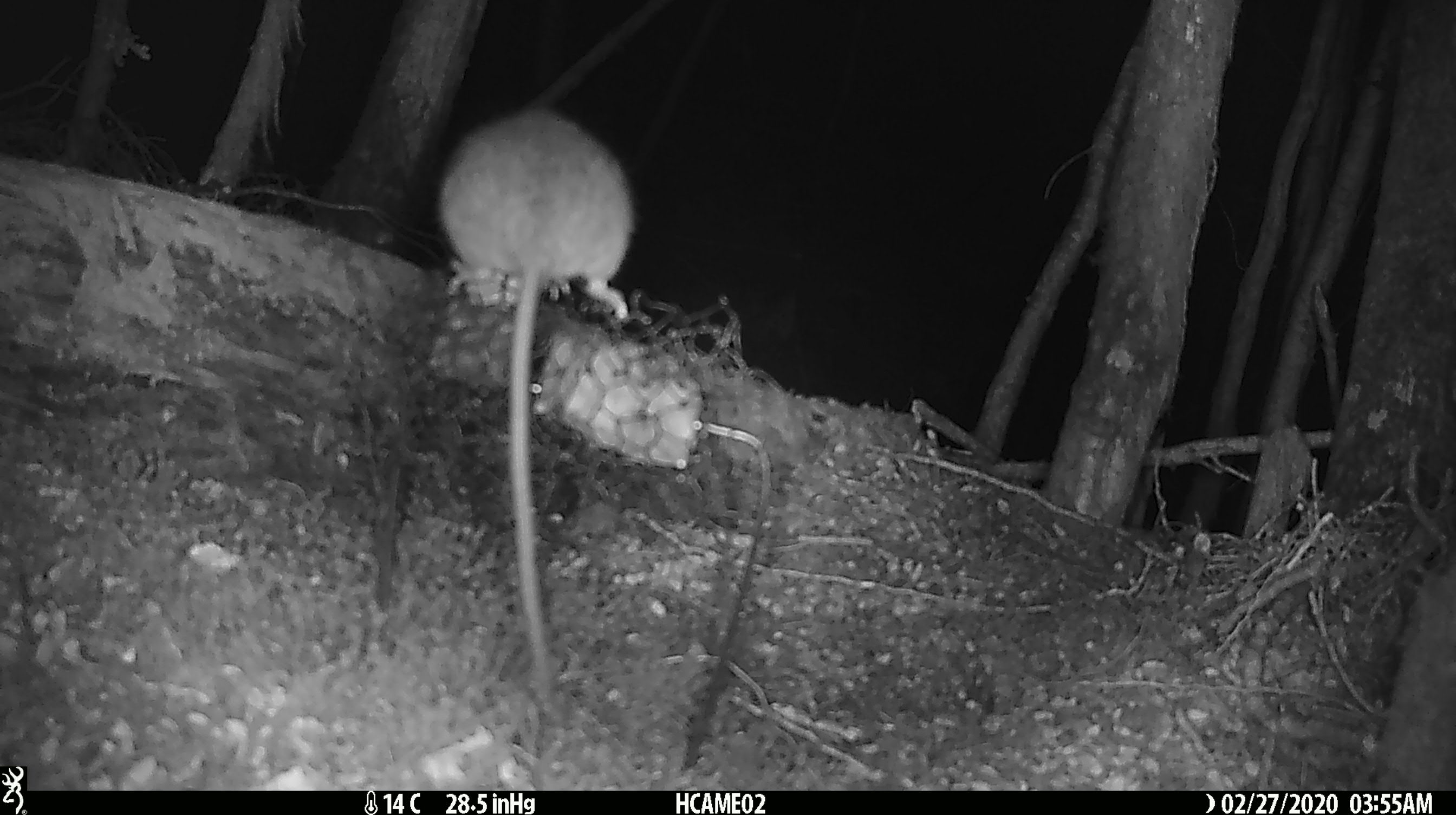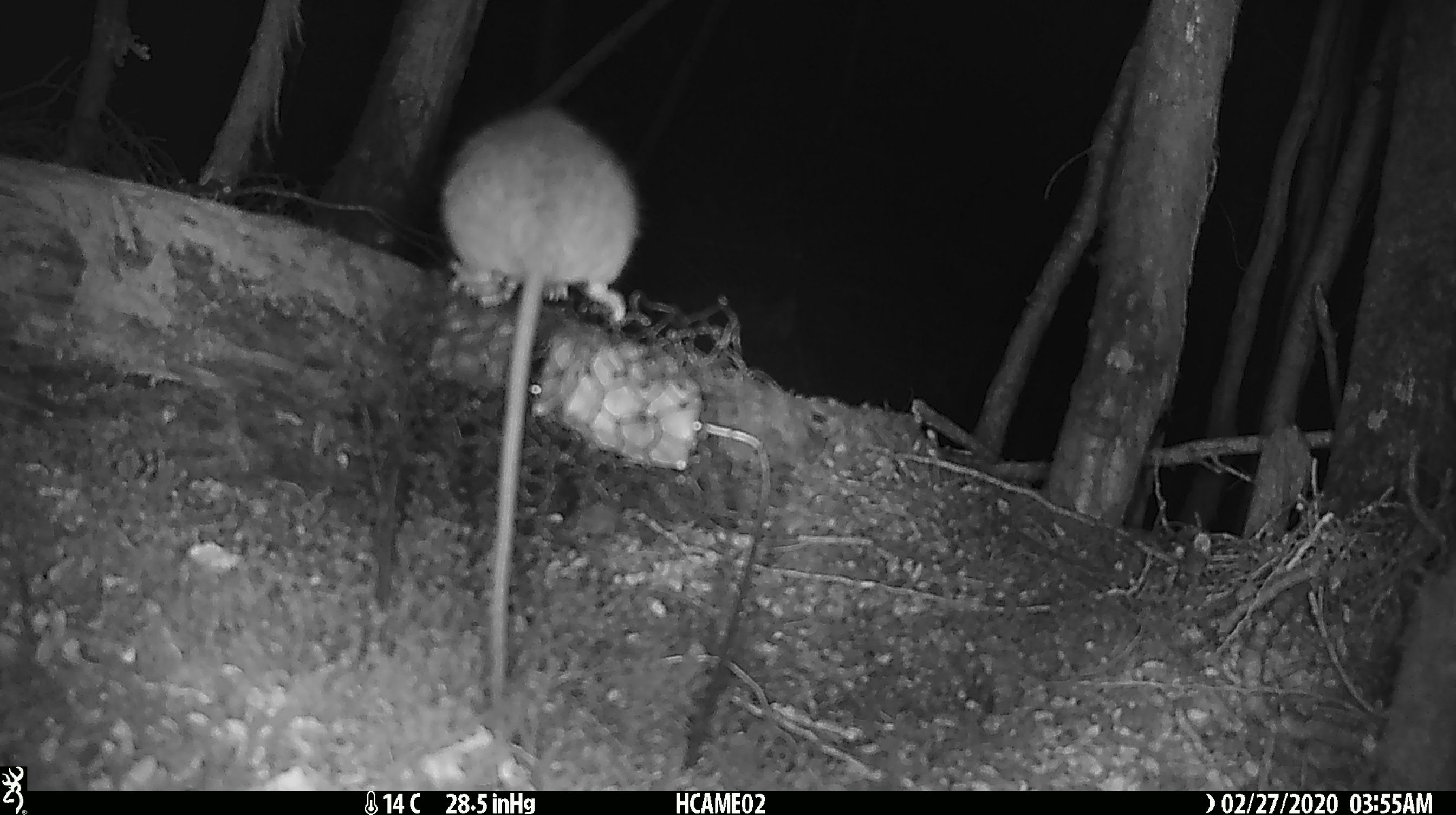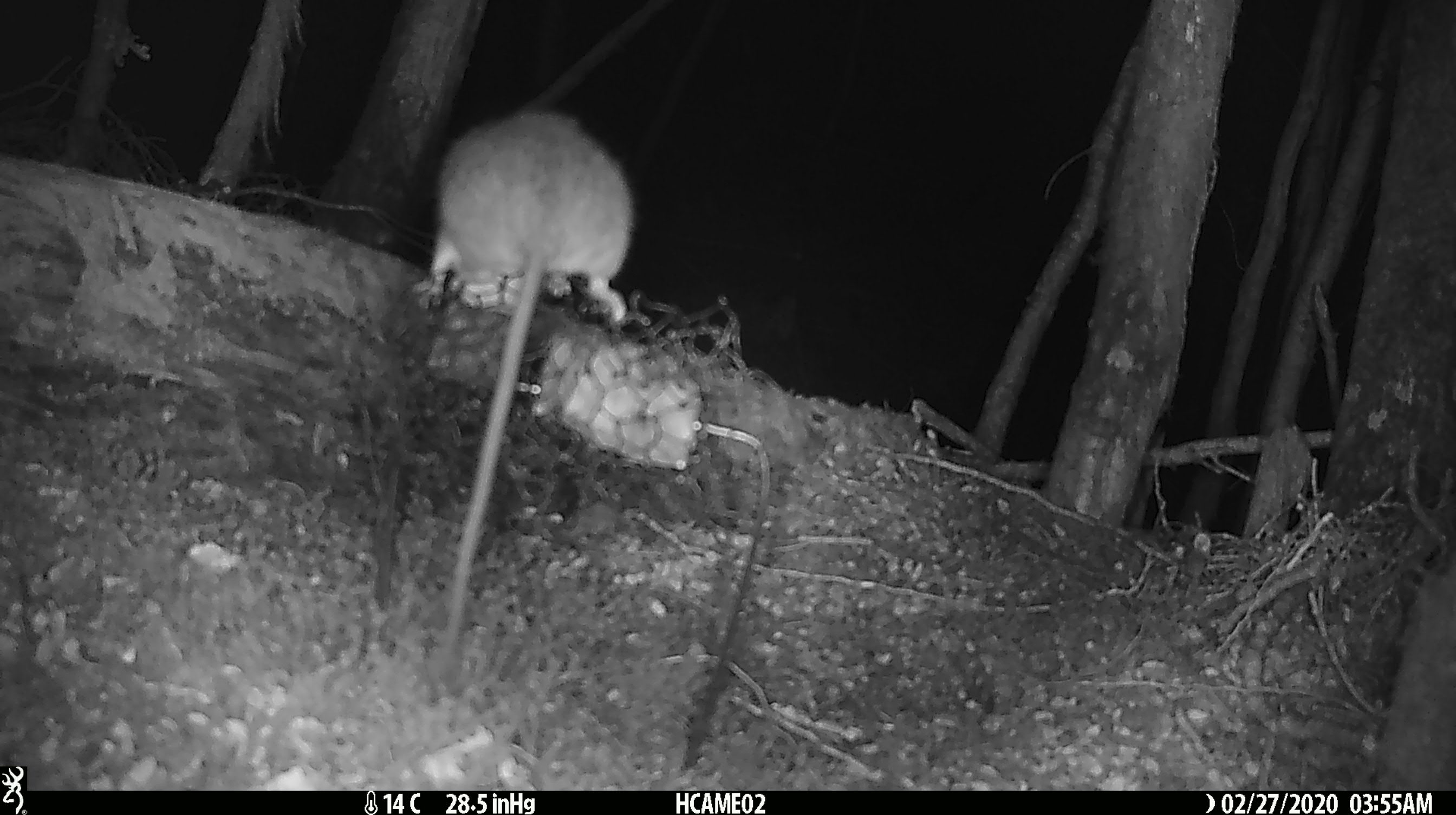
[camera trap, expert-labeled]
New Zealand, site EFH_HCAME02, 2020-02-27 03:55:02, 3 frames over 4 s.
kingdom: Animalia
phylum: Chordata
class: Mammalia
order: Rodentia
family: Muridae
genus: Rattus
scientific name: Rattus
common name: rat